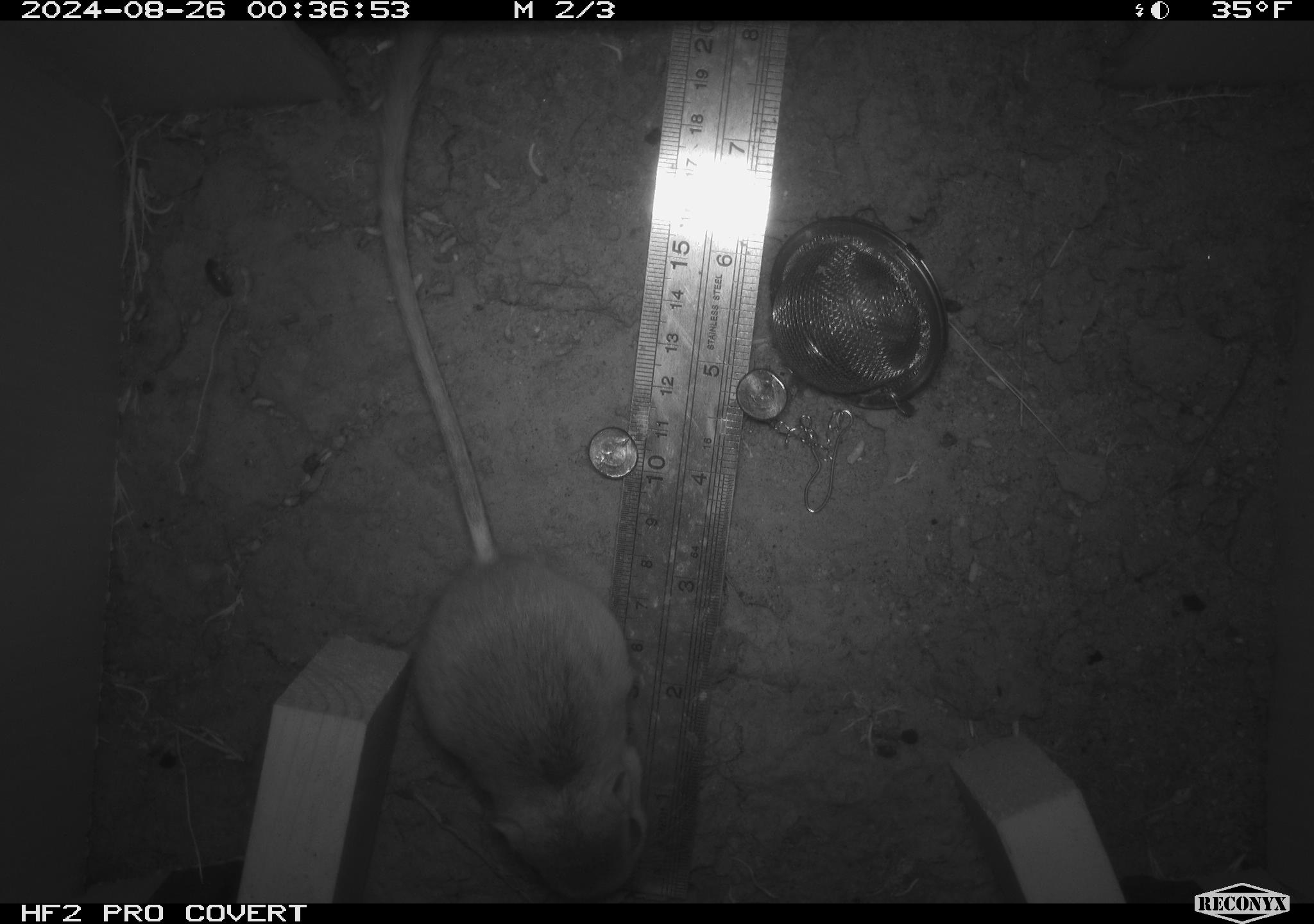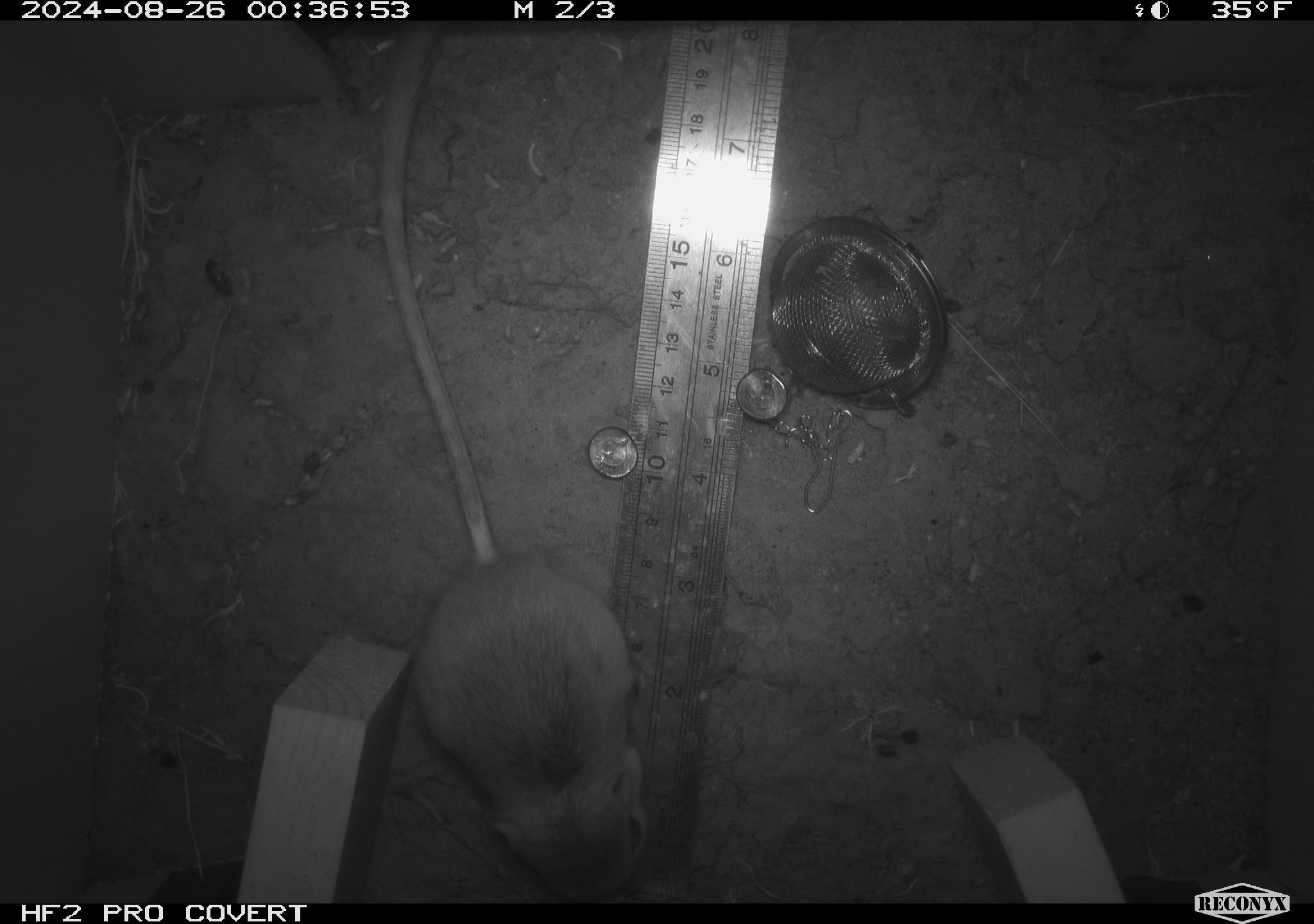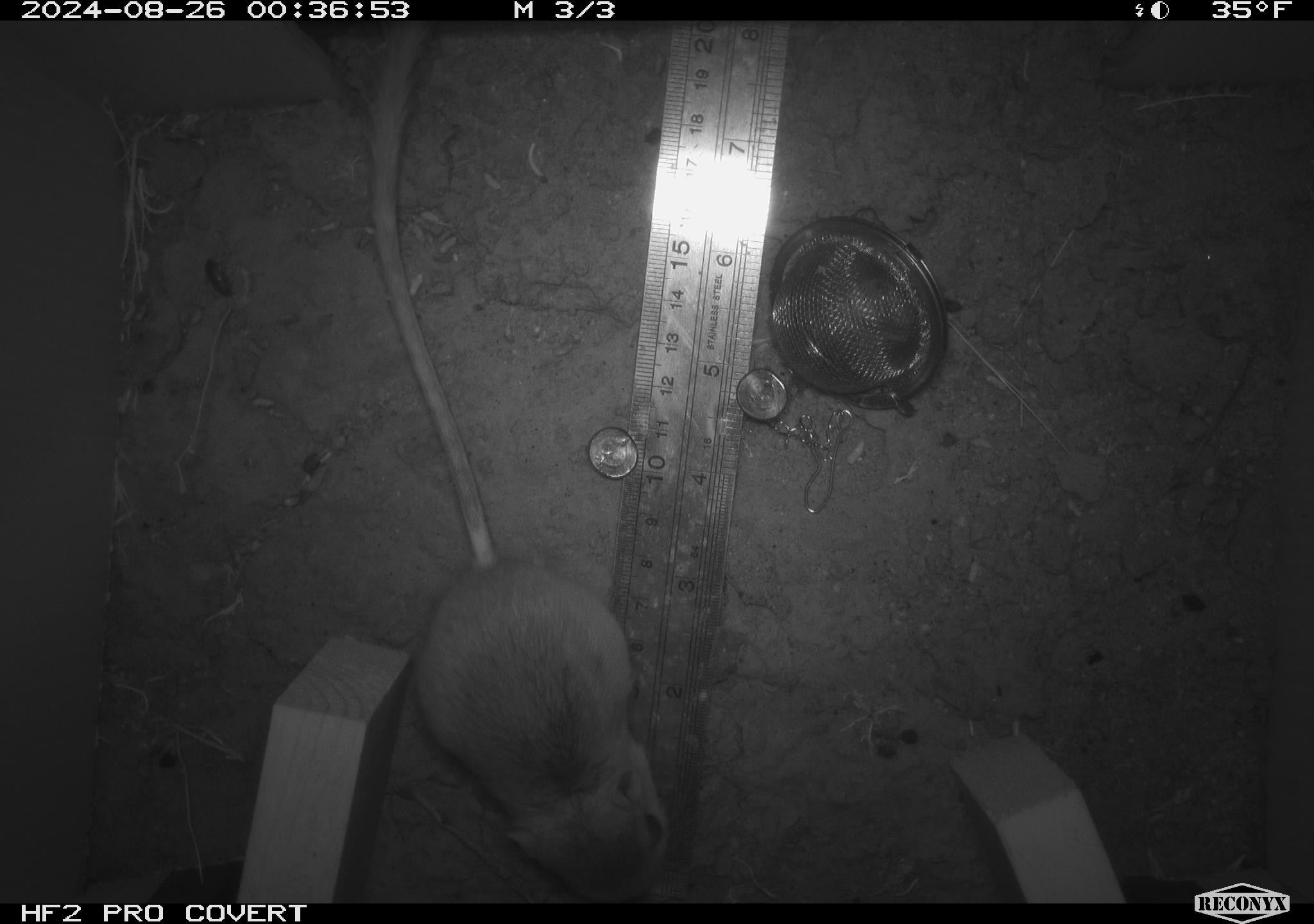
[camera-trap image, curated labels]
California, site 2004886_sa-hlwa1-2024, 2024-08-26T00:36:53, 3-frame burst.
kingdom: Animalia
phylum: Chordata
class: Mammalia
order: Rodentia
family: Heteromyidae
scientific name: Heteromyidae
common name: kangaroo rats and pocket mice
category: heteromyidae family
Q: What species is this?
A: Heteromyidae family (kangaroo rats and pocket mice) (Heteromyidae).